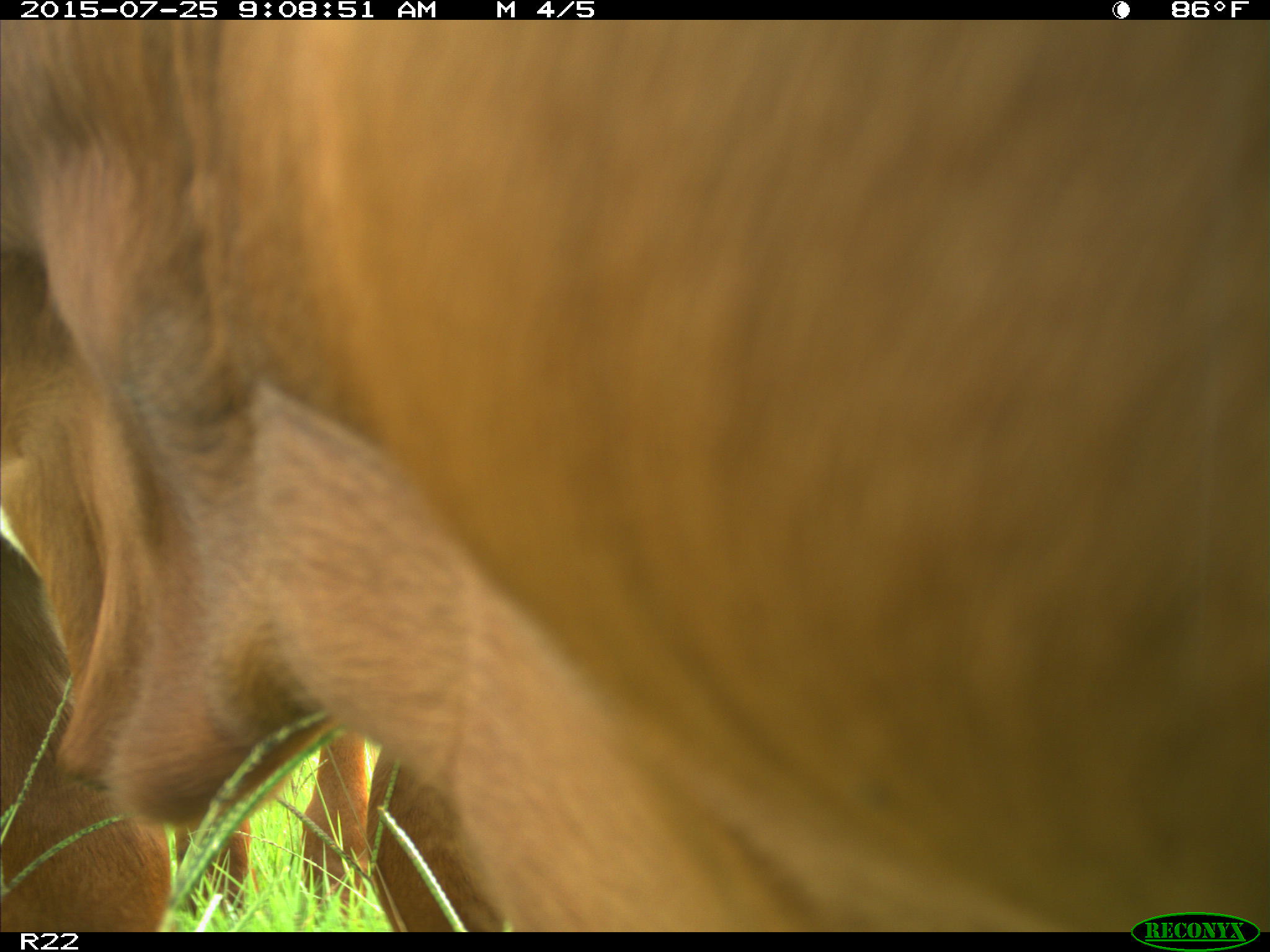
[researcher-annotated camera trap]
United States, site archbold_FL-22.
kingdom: Animalia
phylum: Chordata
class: Mammalia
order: Artiodactyla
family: Bovidae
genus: Bos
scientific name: Bos taurus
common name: domestic cow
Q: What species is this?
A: Bos taurus (domestic cow).